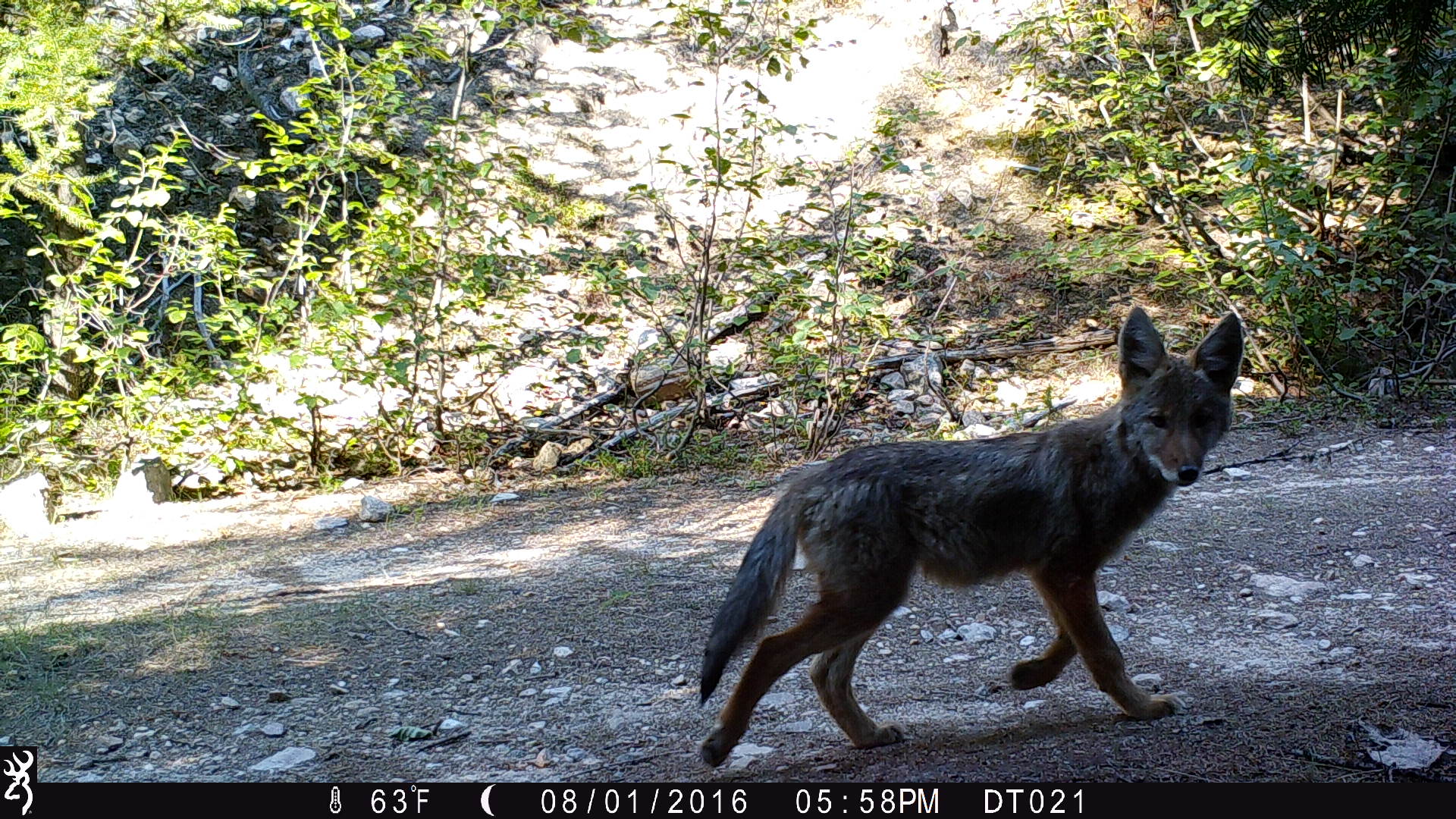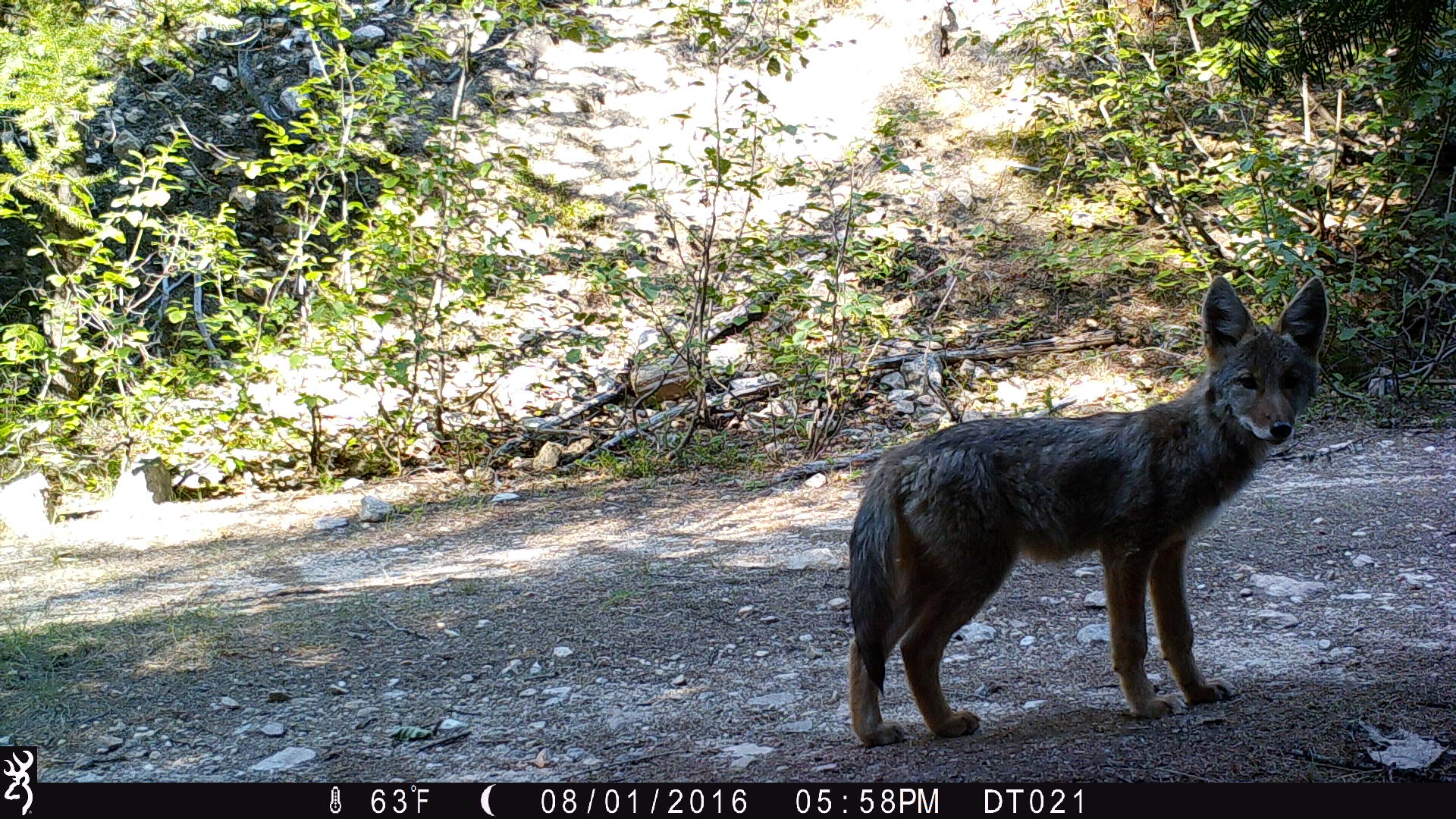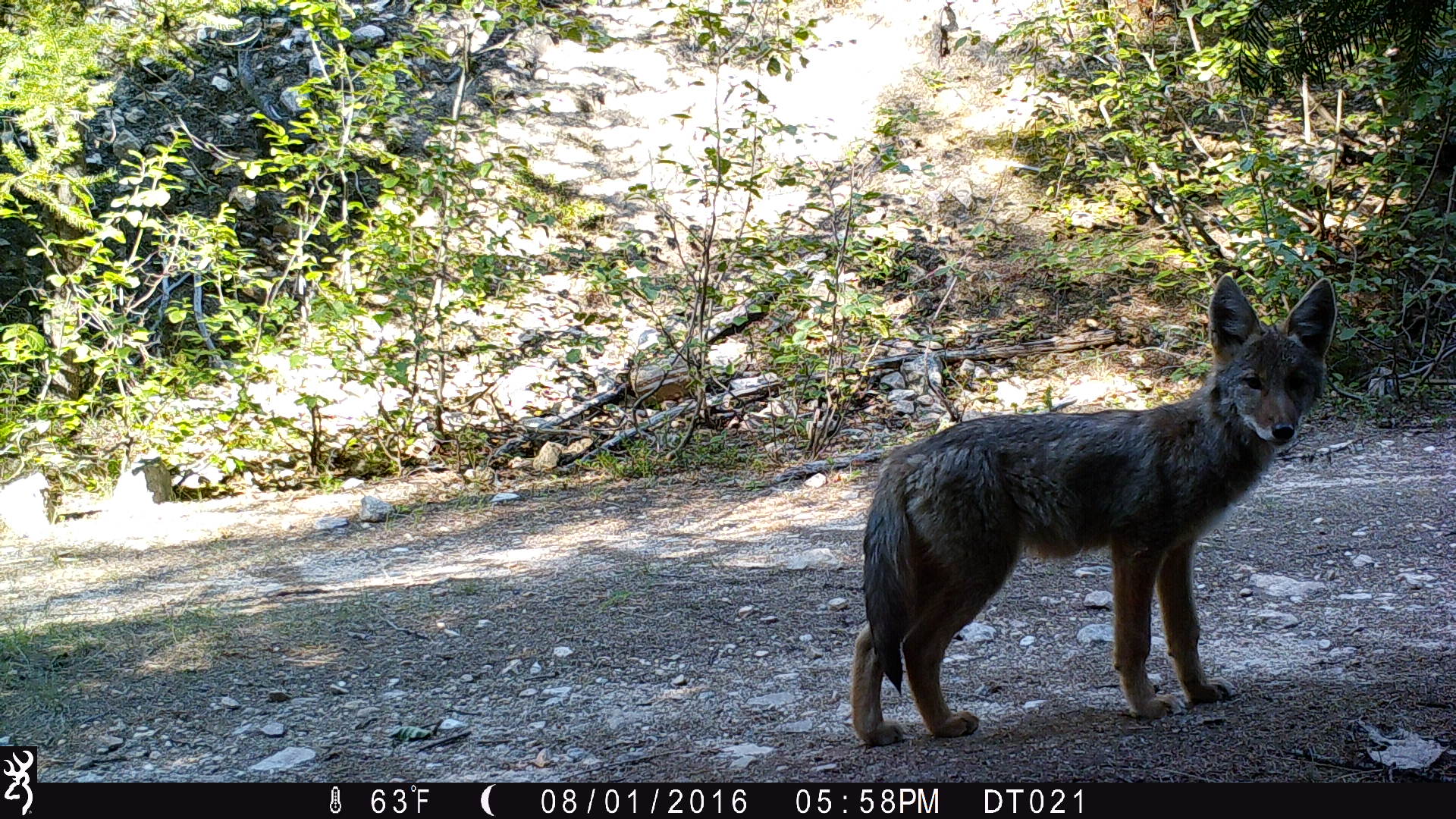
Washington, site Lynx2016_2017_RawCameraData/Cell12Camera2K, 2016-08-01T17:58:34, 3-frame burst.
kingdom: Animalia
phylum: Chordata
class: Mammalia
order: Carnivora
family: Canidae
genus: Canis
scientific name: Canis latrans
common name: coyote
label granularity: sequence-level